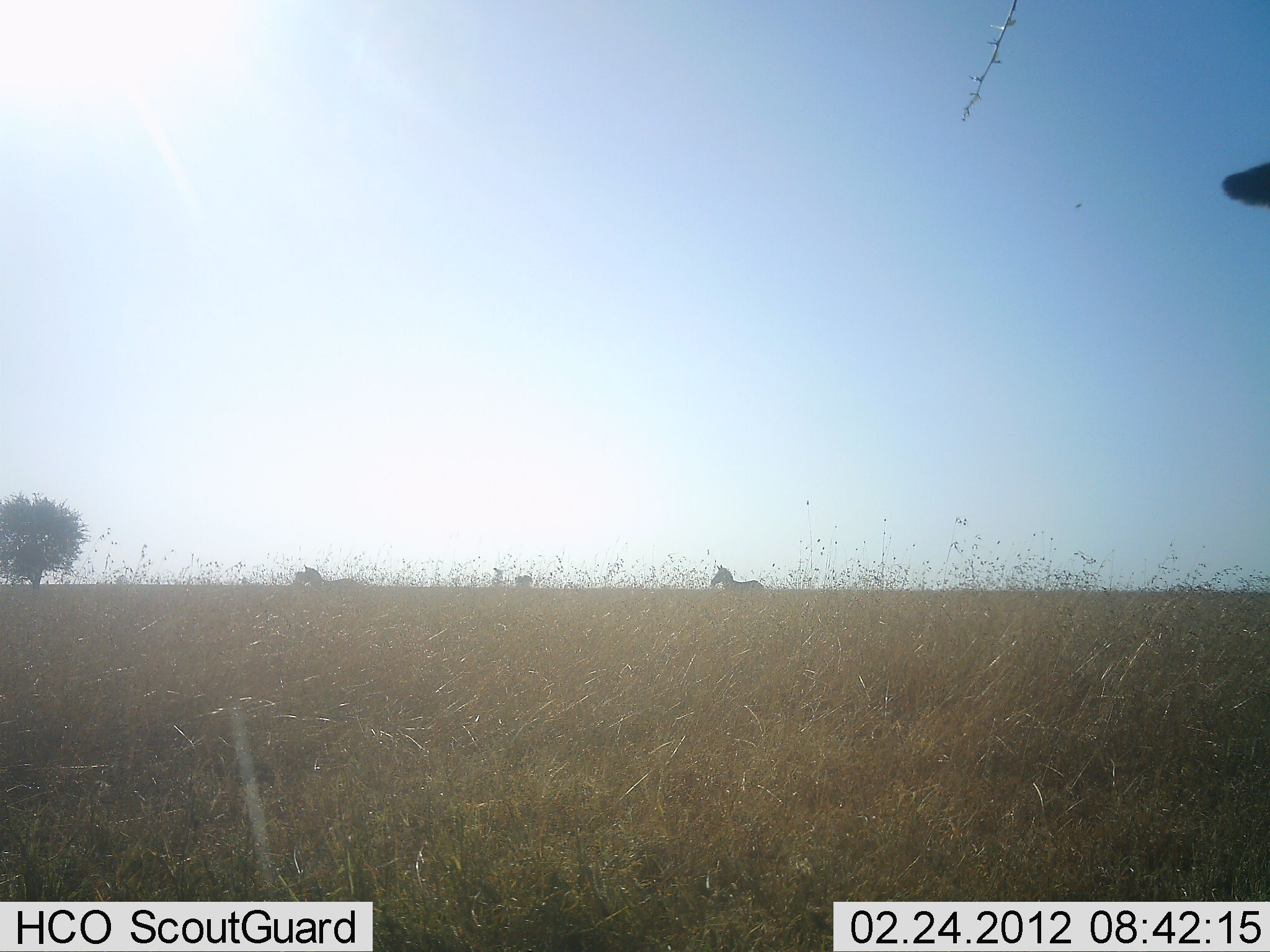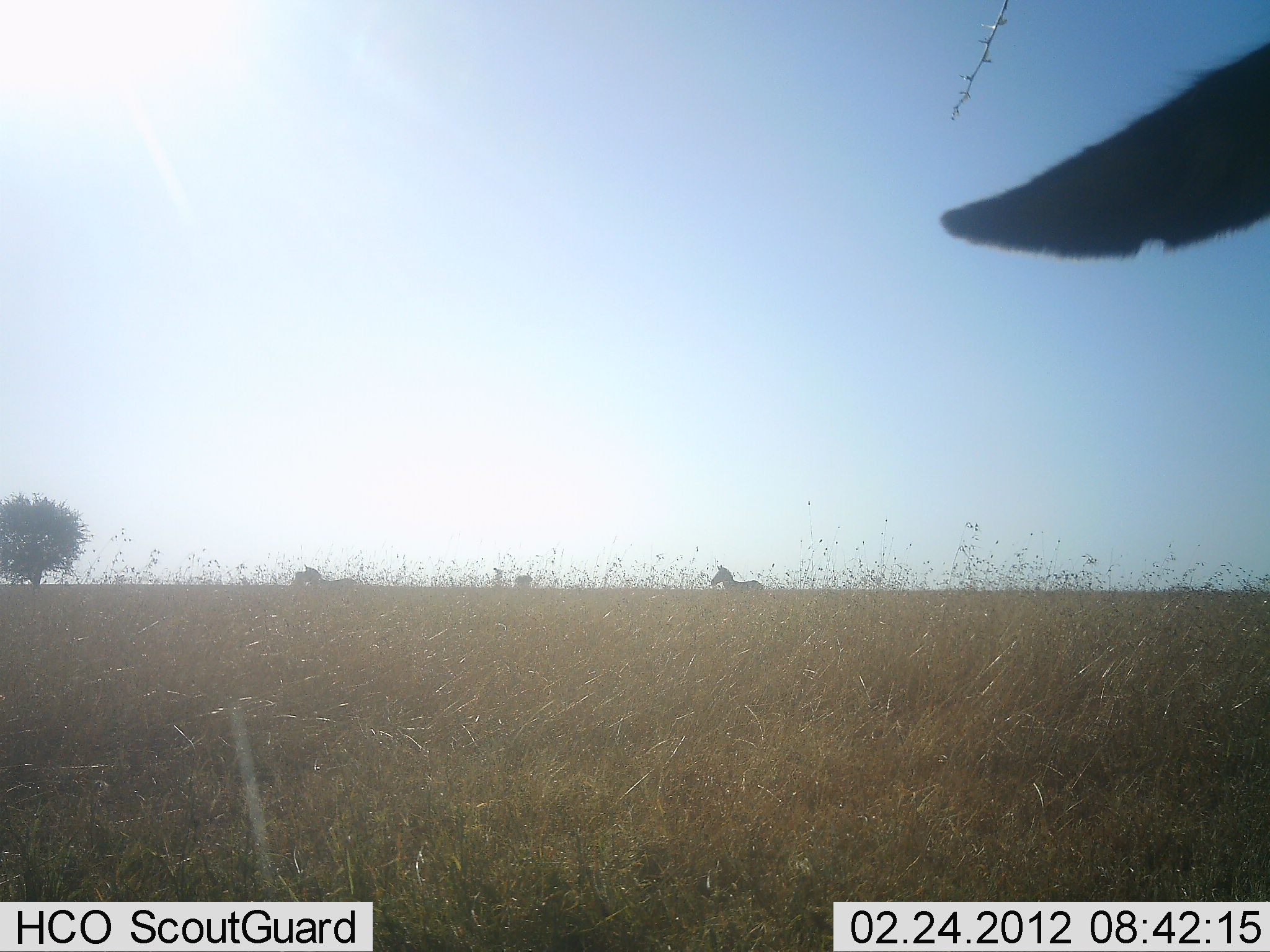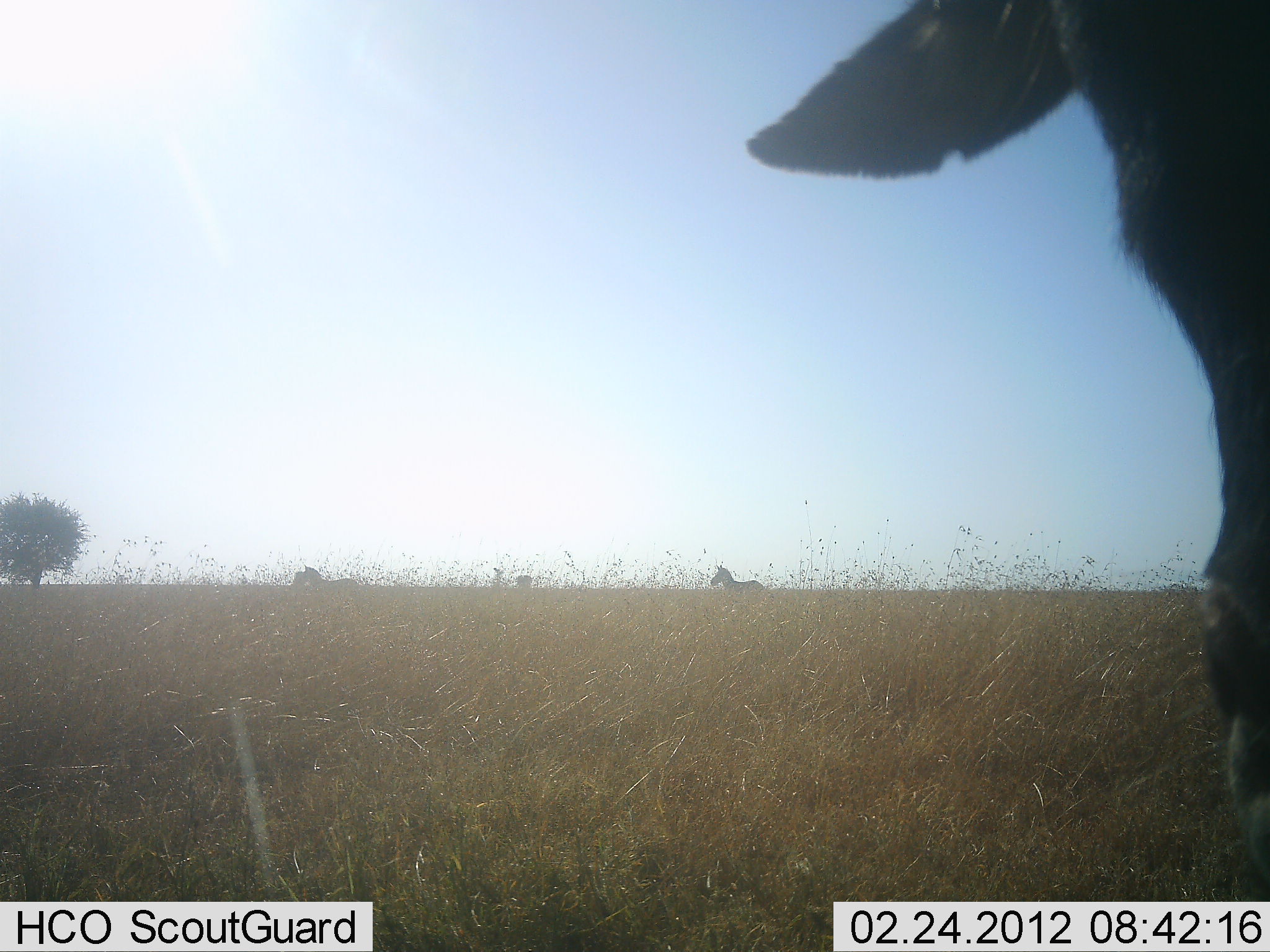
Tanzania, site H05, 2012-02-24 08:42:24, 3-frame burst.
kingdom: Animalia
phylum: Chordata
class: Mammalia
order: Perissodactyla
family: Equidae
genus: Equus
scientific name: Equus quagga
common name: plains zebra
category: zebra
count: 2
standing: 88%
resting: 0%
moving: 24%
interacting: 0%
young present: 0%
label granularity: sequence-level